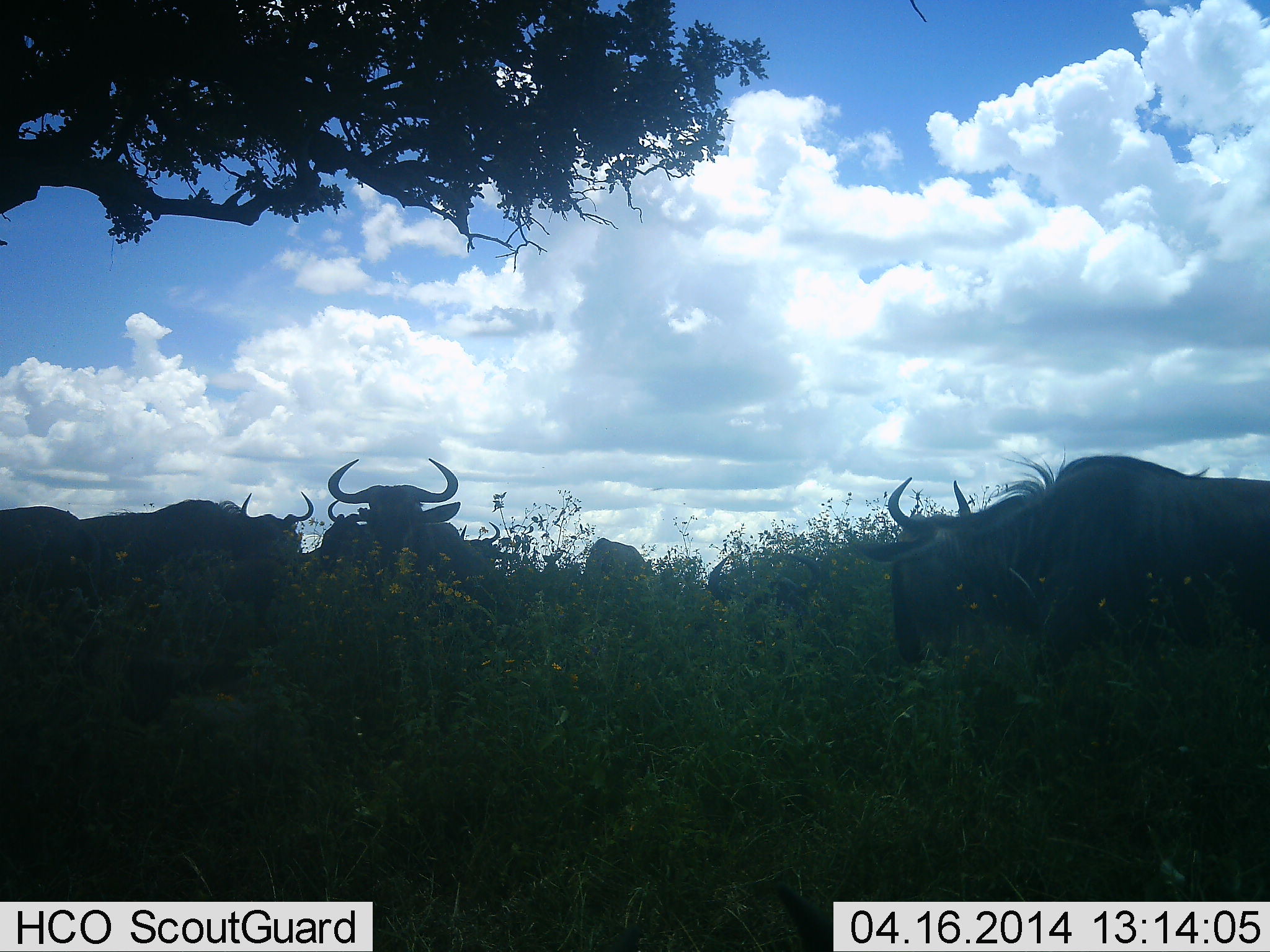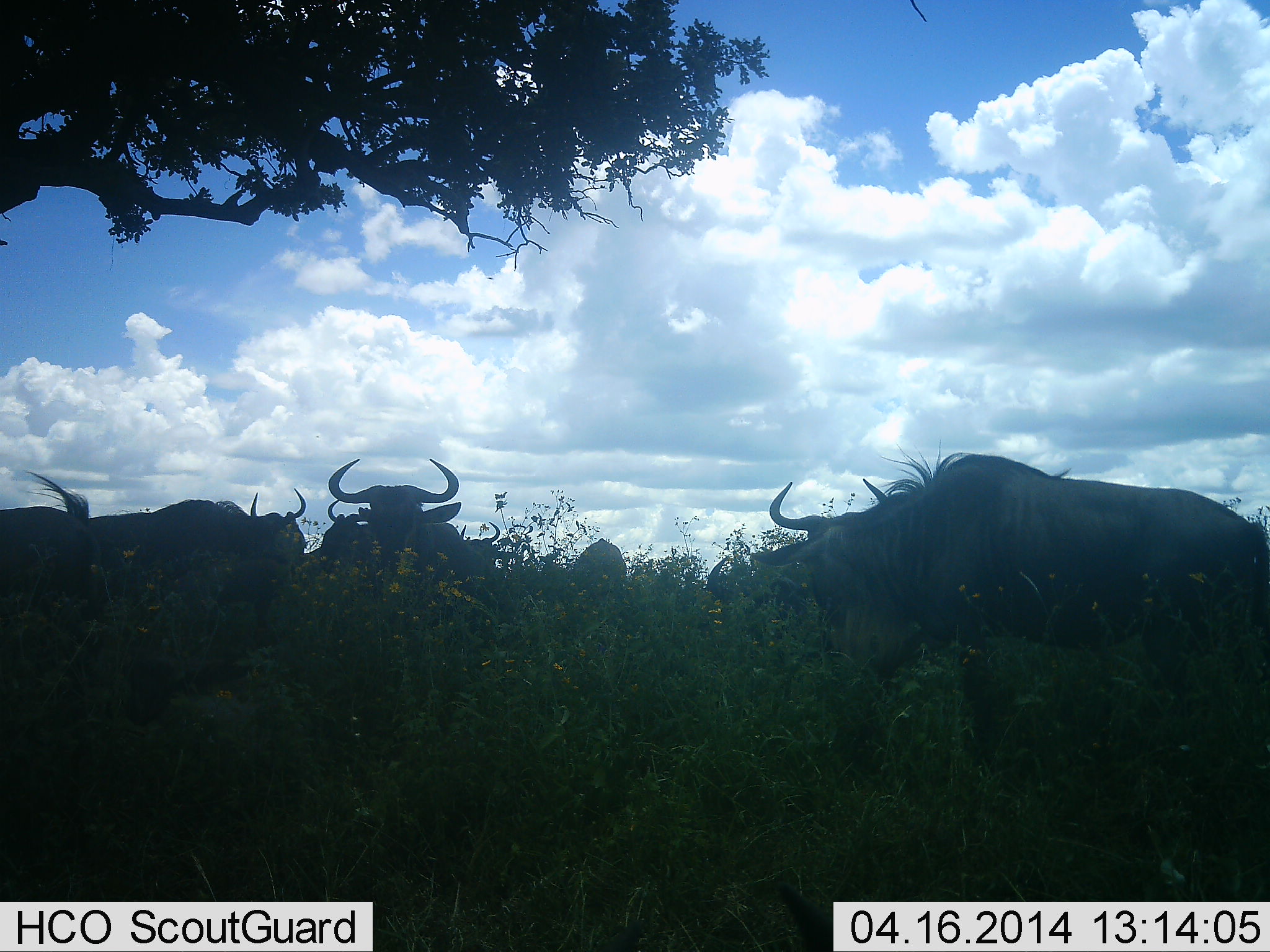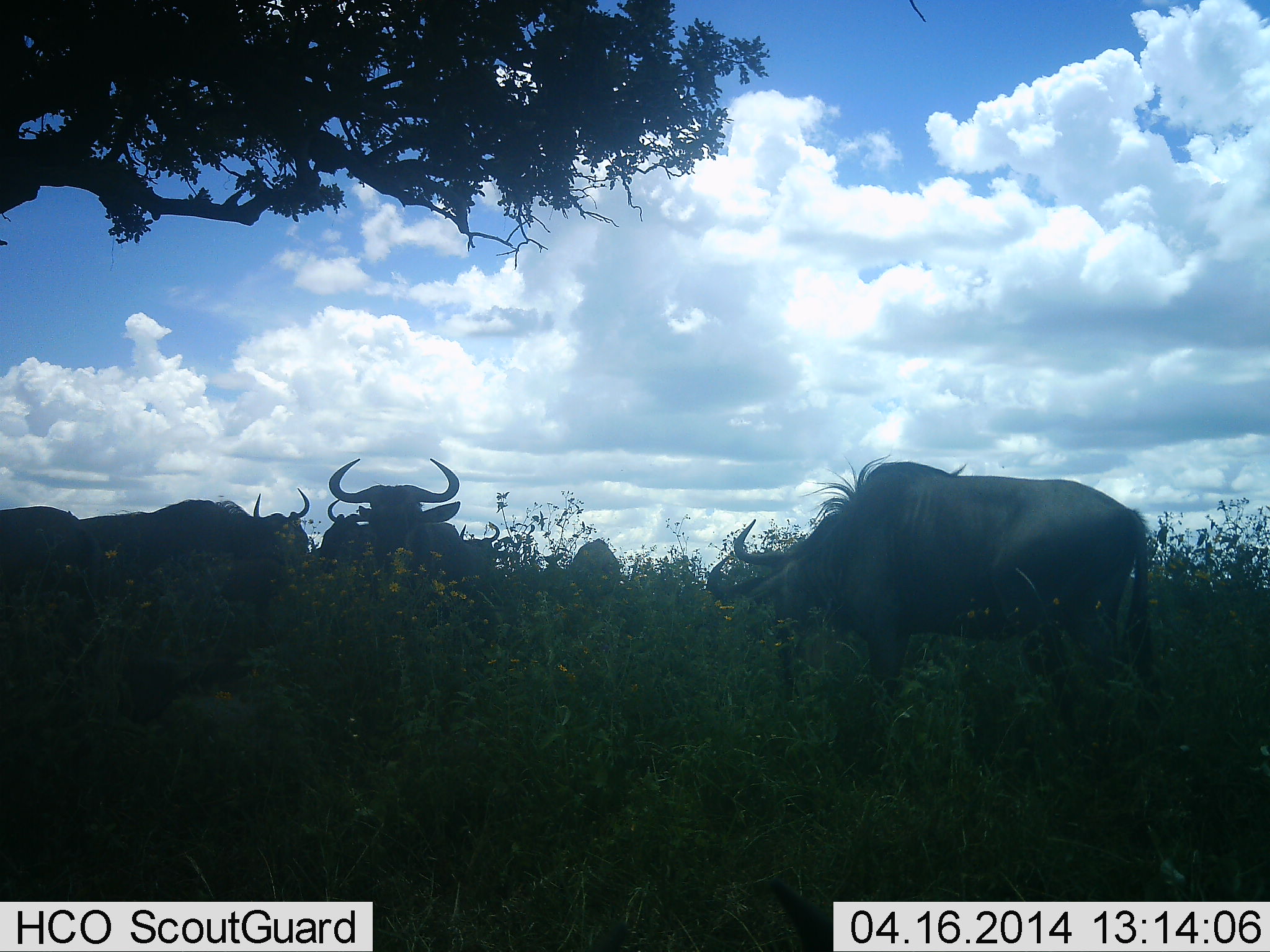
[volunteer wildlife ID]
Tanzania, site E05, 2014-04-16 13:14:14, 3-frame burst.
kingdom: Animalia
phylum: Chordata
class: Mammalia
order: Artiodactyla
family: Bovidae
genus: Connochaetes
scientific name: Connochaetes taurinus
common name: blue wildebeest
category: wildebeest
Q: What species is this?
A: Wildebeest (blue wildebeest) (Connochaetes taurinus).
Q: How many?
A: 9.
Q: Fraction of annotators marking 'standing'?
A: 80%.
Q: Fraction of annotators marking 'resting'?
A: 30%.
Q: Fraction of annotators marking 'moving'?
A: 70%.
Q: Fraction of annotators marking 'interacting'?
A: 0%.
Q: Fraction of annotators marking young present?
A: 0%.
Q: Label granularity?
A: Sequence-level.